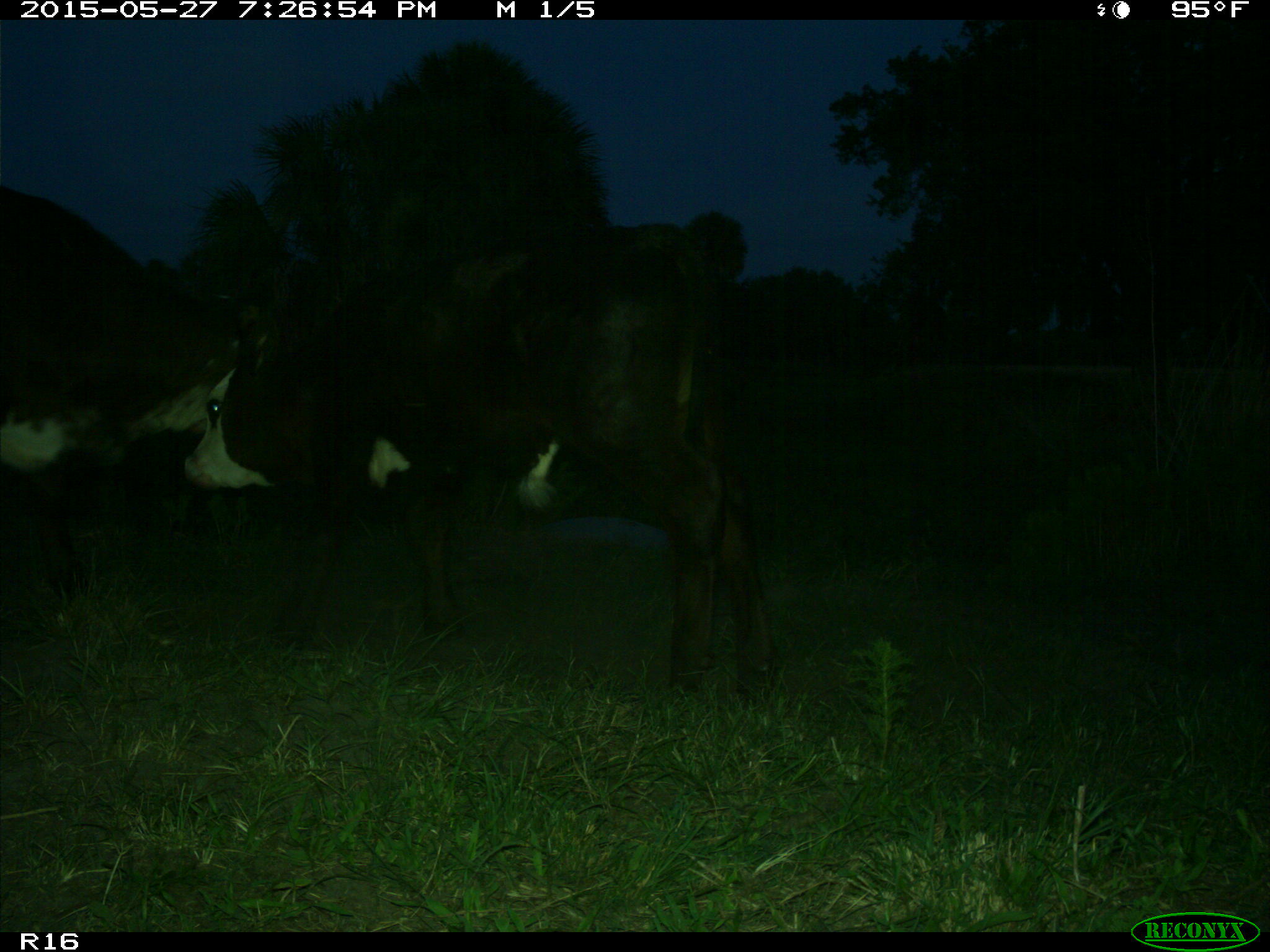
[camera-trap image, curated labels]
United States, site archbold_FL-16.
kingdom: Animalia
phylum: Chordata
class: Mammalia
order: Artiodactyla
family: Bovidae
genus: Bos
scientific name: Bos taurus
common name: domestic cow